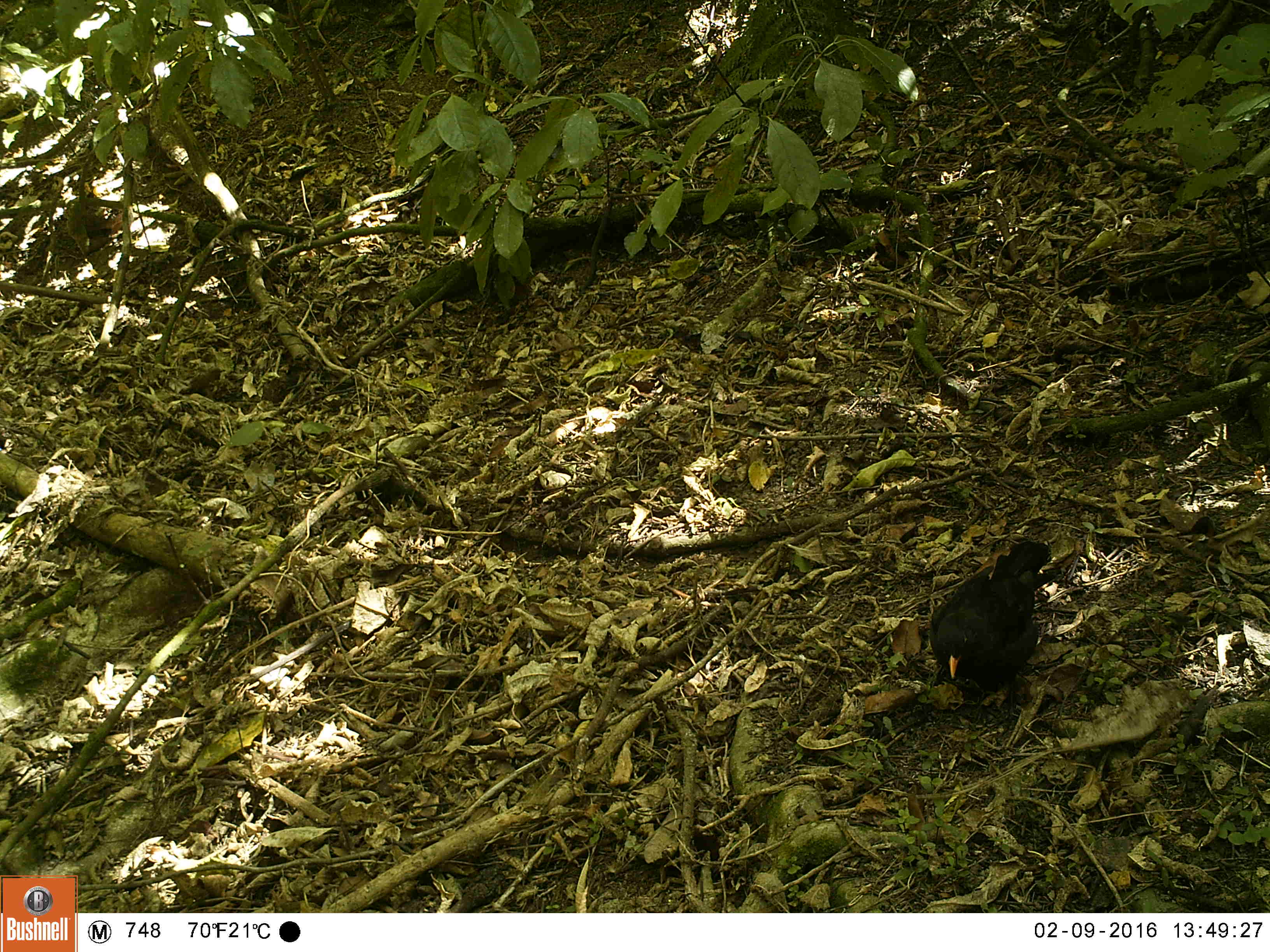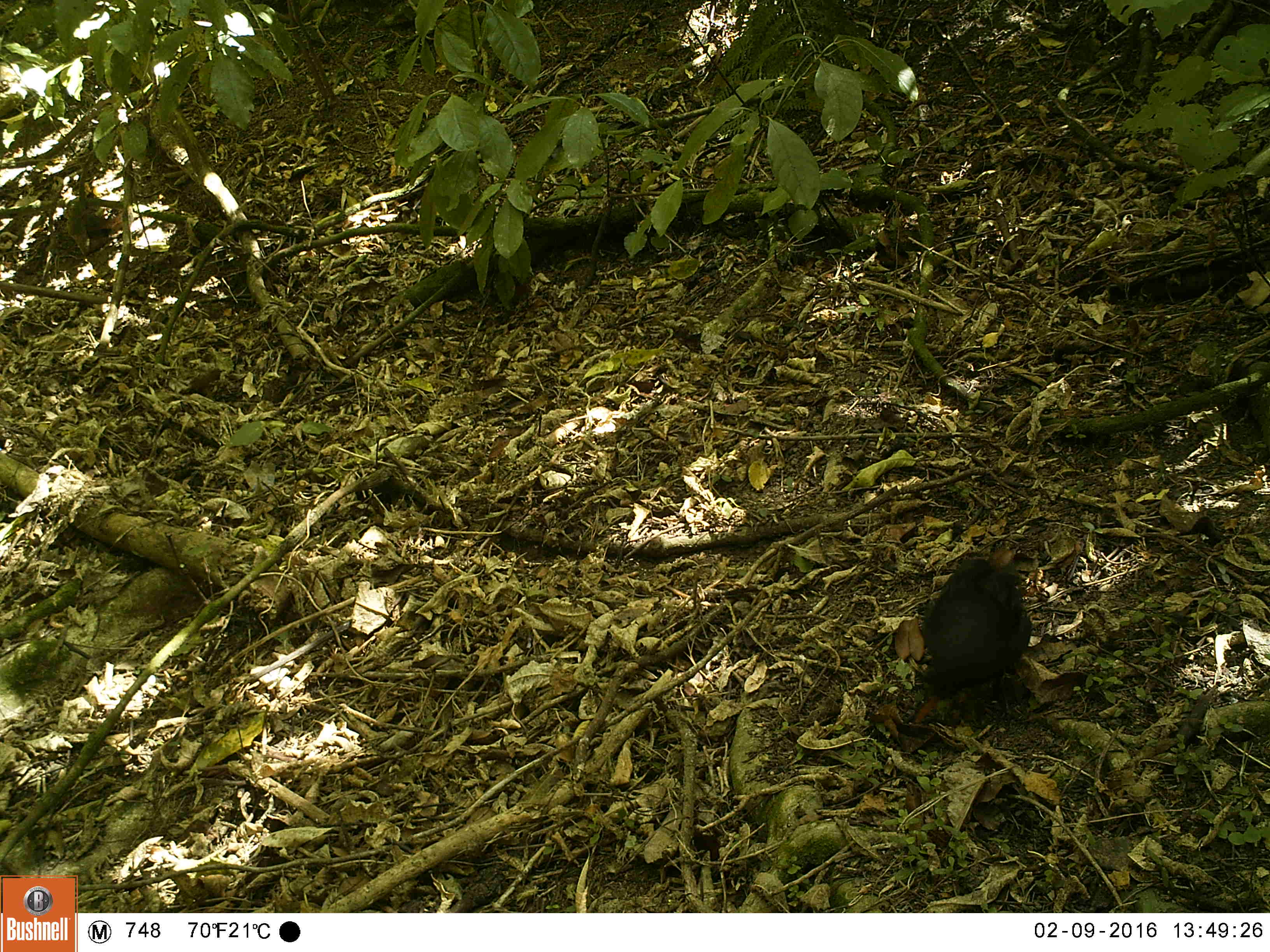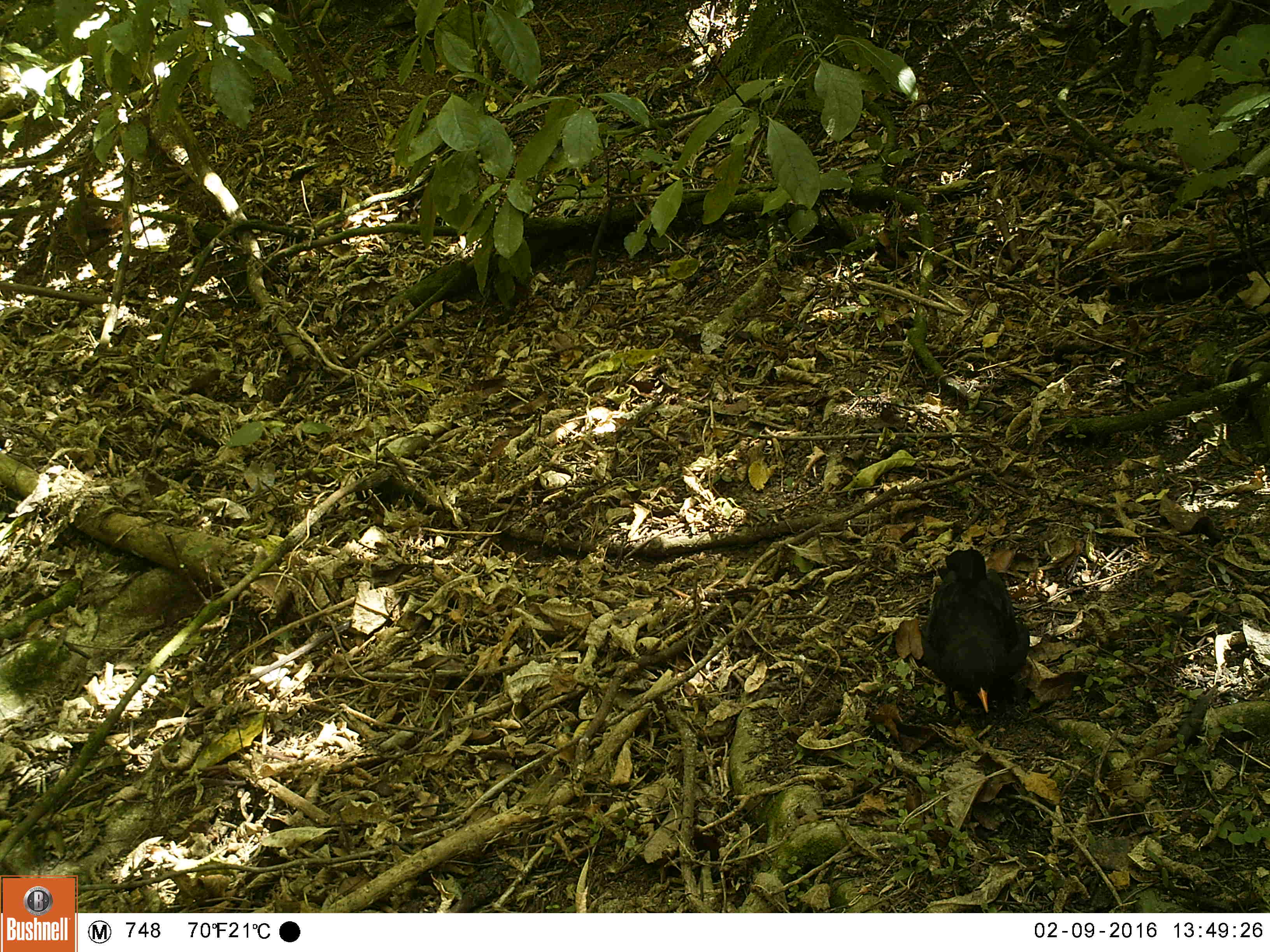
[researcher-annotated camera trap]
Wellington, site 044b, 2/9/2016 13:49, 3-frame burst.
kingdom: Animalia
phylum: Chordata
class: Aves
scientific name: Aves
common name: bird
Bird (Aves).